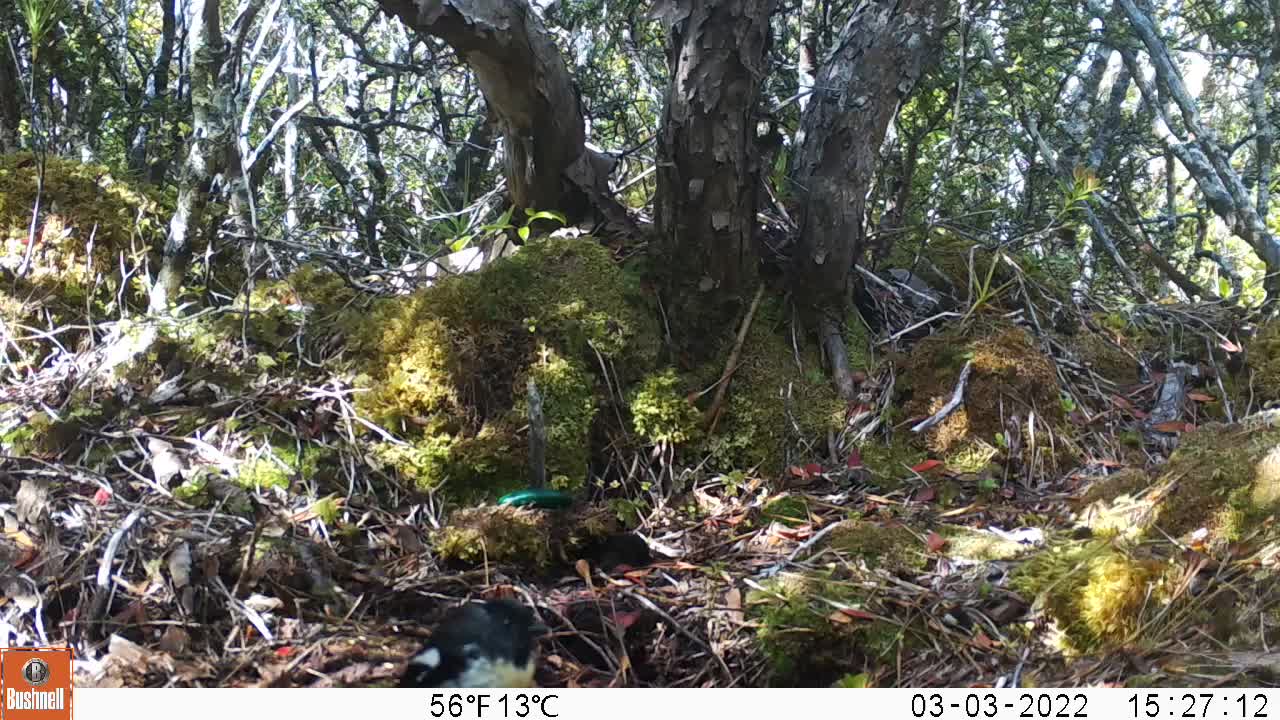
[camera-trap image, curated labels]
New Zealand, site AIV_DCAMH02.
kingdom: Animalia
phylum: Chordata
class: Aves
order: Passeriformes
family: Petroicidae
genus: Petroica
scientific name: Petroica macrocephala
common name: tomtit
Tomtit (Petroica macrocephala).